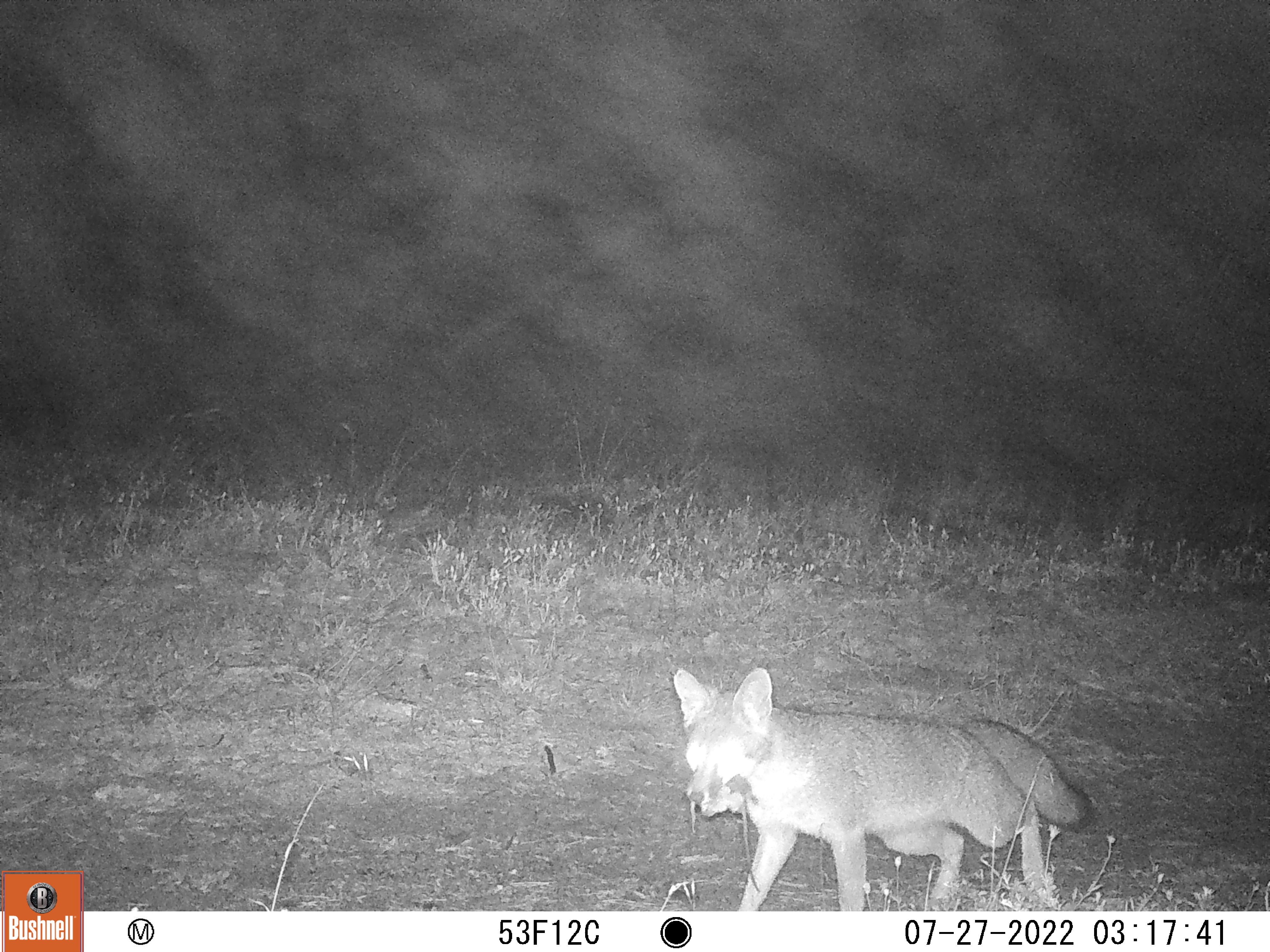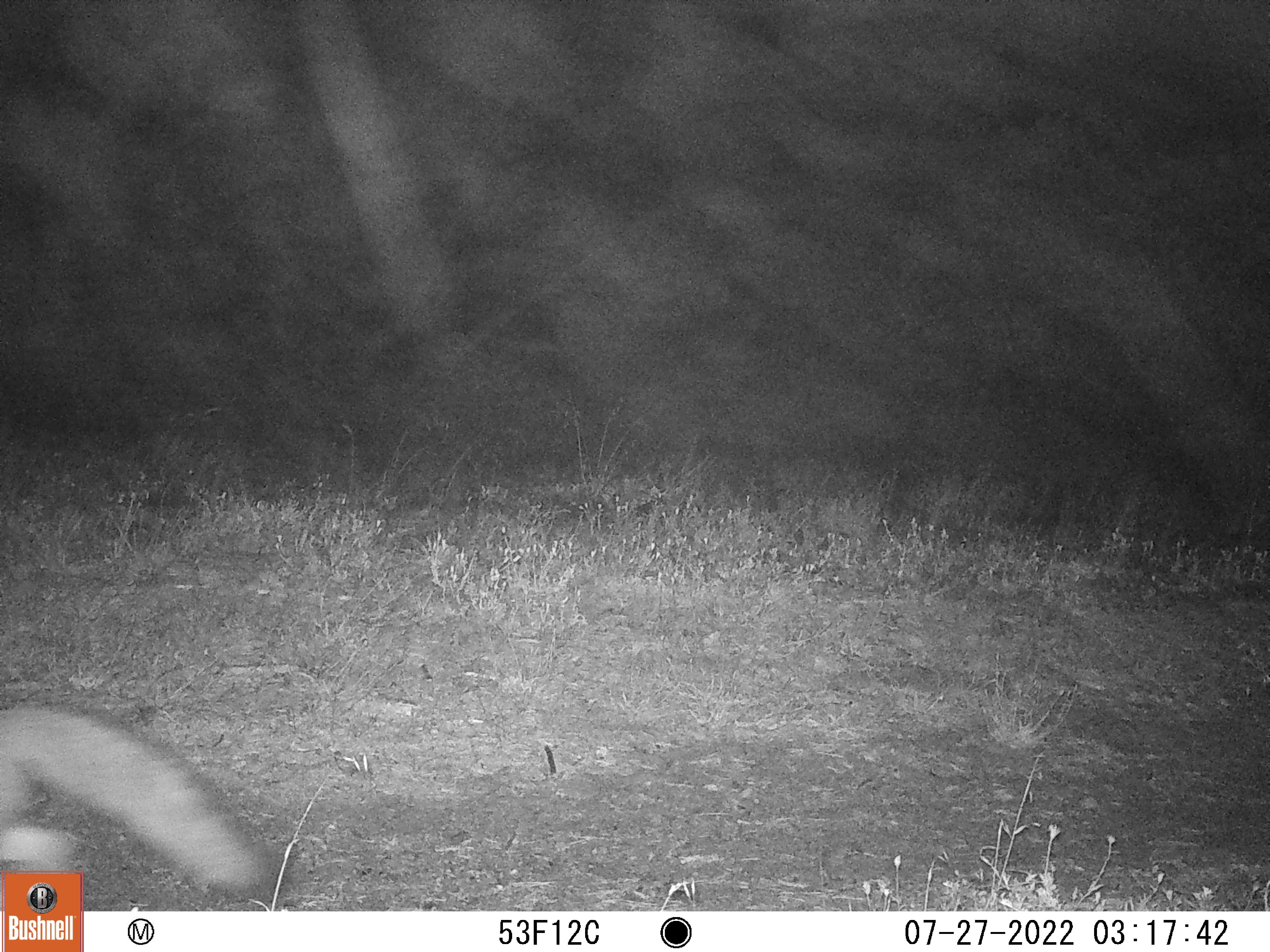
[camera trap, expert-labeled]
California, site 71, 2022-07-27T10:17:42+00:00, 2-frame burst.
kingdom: Animalia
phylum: Chordata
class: Mammalia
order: Carnivora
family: Canidae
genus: Urocyon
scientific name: Urocyon cinereoargenteus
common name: gray fox